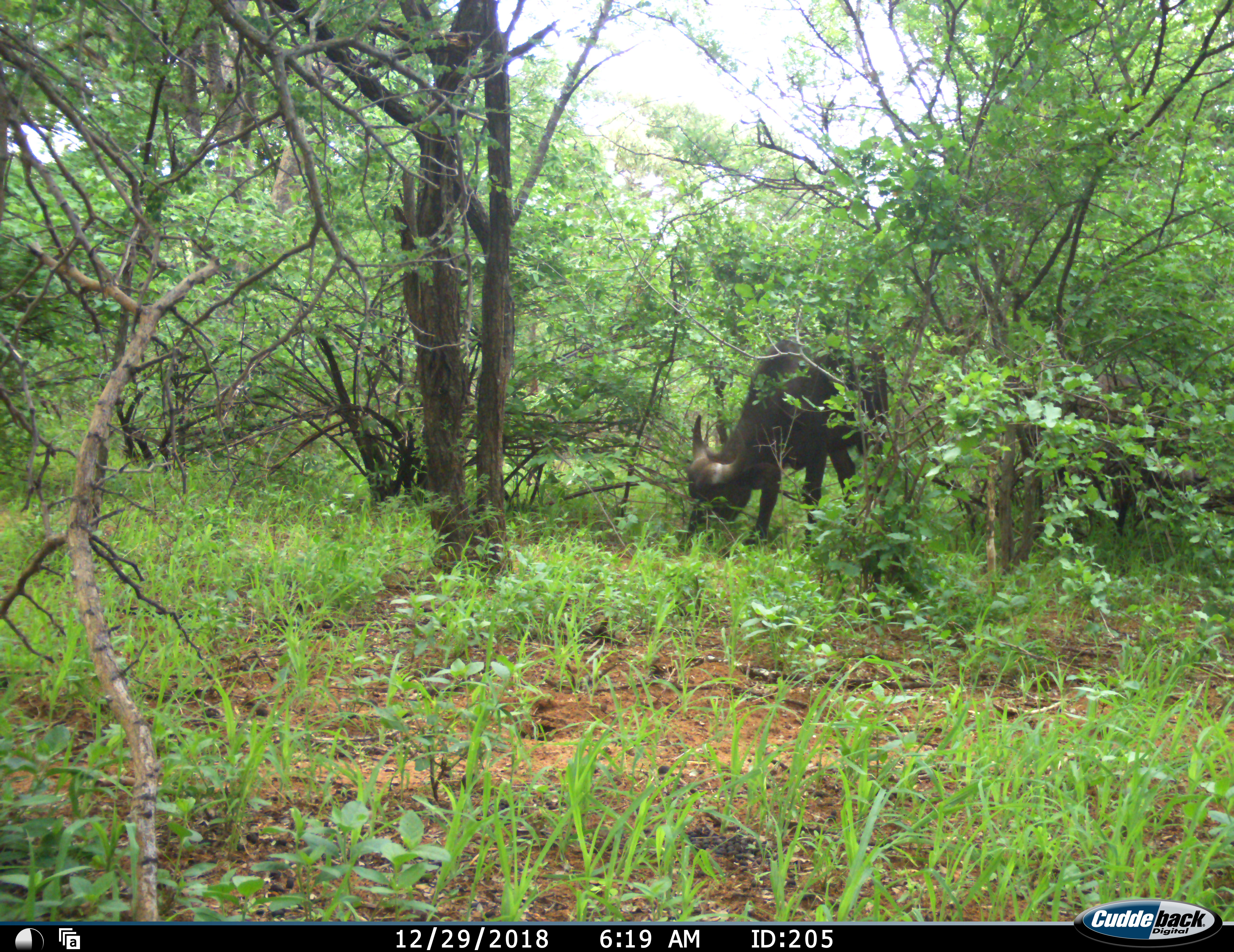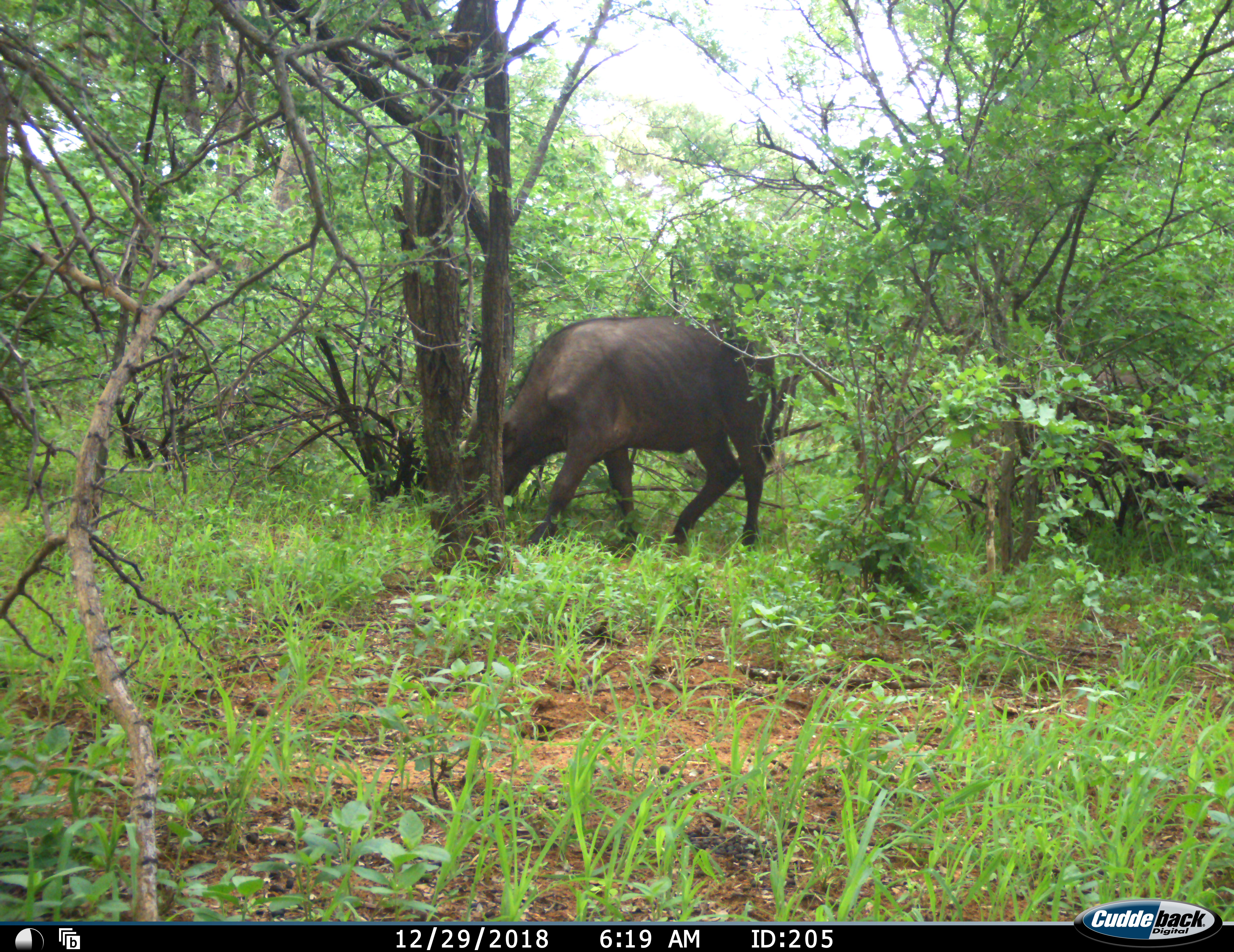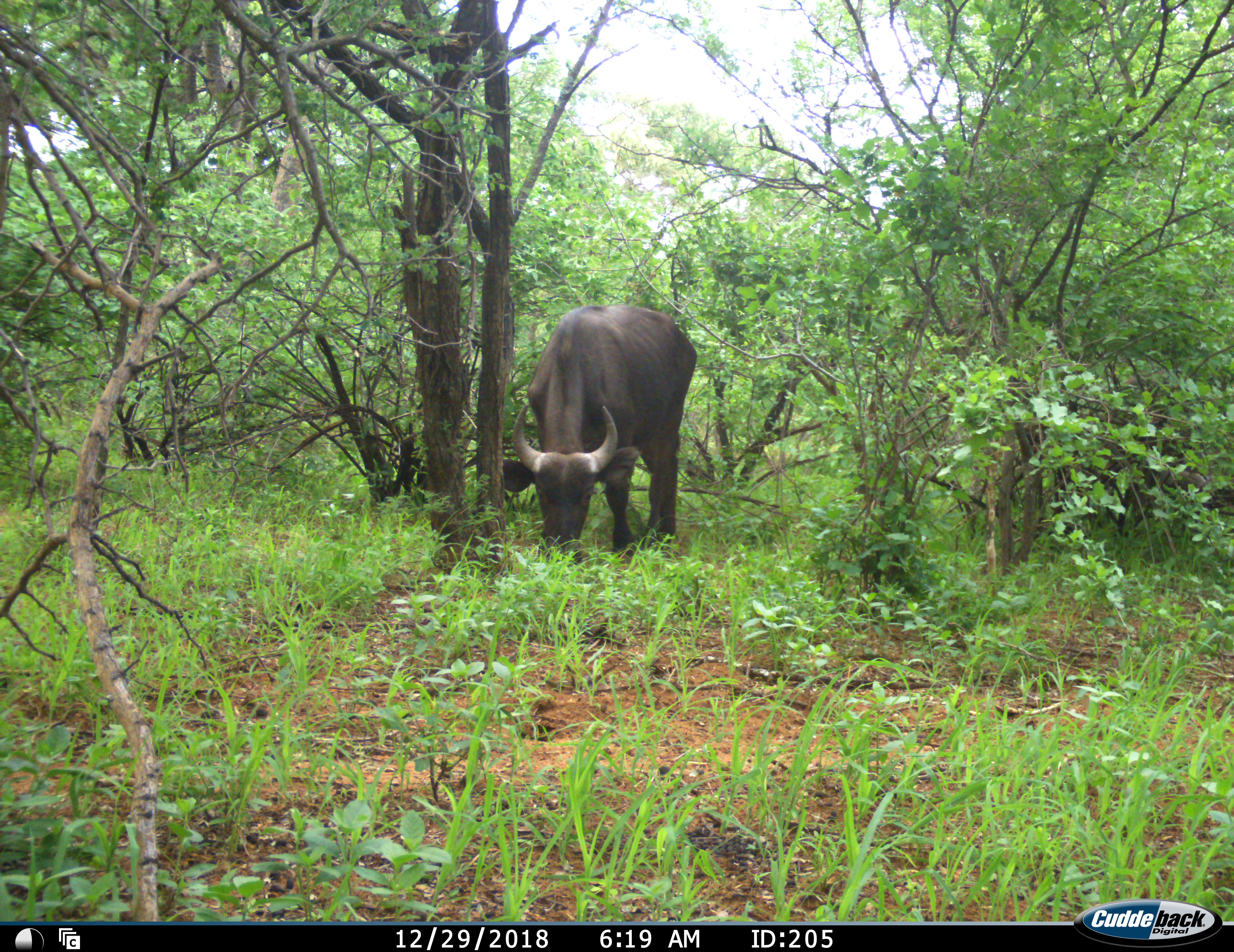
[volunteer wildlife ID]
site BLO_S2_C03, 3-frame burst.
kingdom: Animalia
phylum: Chordata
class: Mammalia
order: Artiodactyla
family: Bovidae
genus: Syncerus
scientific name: Syncerus caffer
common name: african buffalo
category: buffalo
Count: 1.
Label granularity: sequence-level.